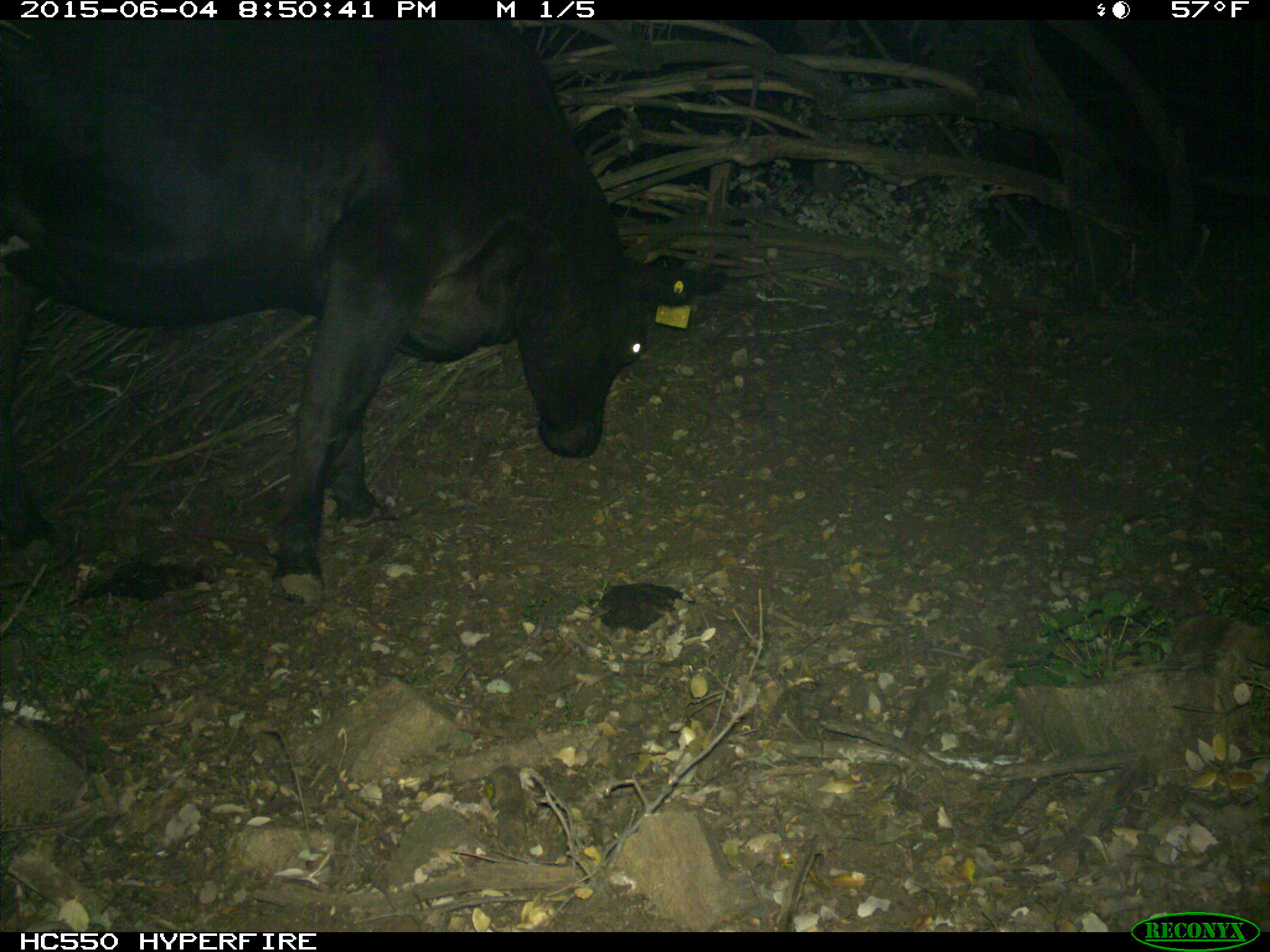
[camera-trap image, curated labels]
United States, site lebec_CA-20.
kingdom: Animalia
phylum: Chordata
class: Mammalia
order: Artiodactyla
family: Bovidae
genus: Bos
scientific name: Bos taurus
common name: domestic cow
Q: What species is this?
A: Bos taurus (domestic cow).